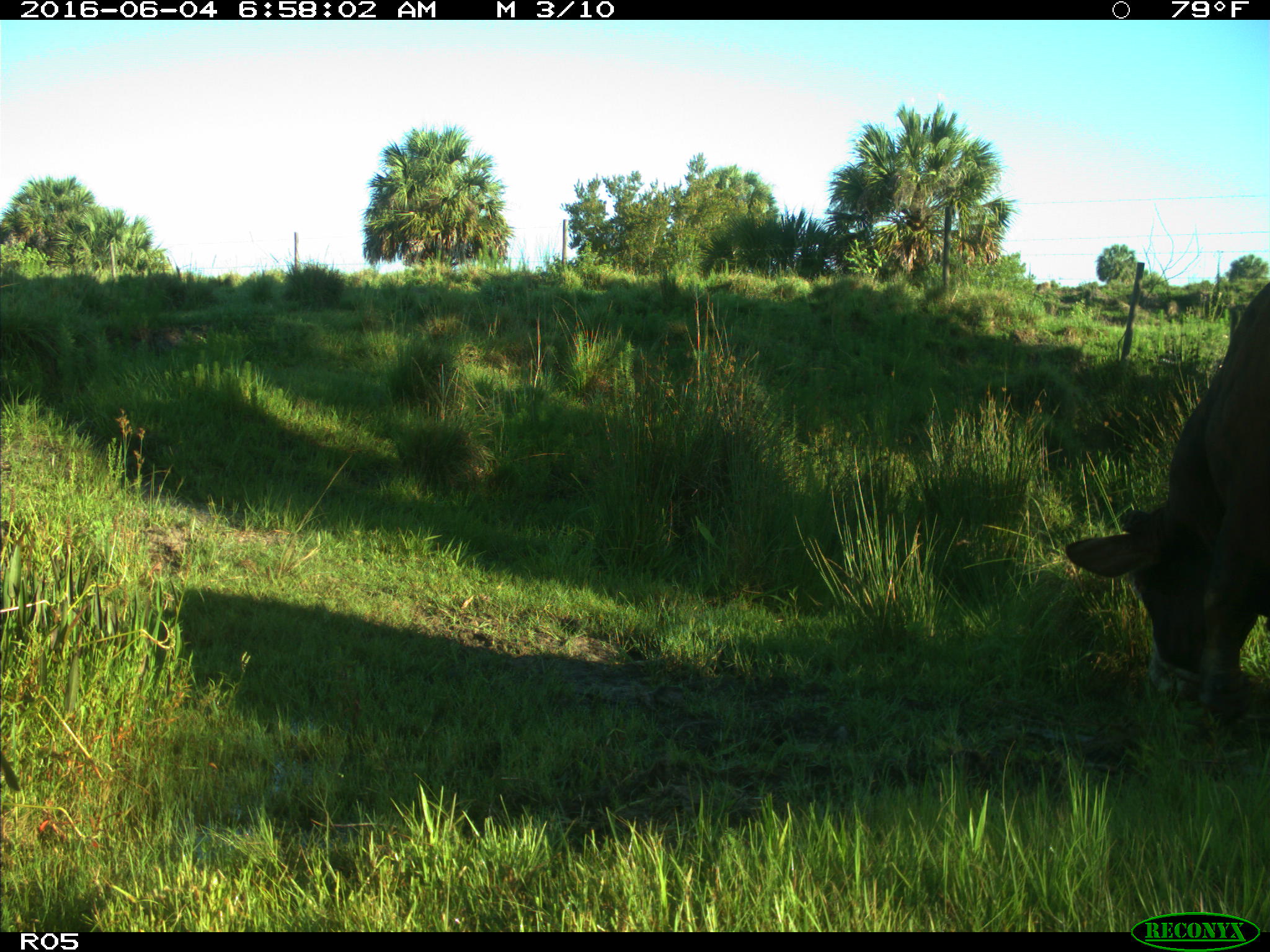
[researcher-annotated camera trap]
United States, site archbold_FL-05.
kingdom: Animalia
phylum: Chordata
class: Mammalia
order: Artiodactyla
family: Bovidae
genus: Bos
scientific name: Bos taurus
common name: domestic cow